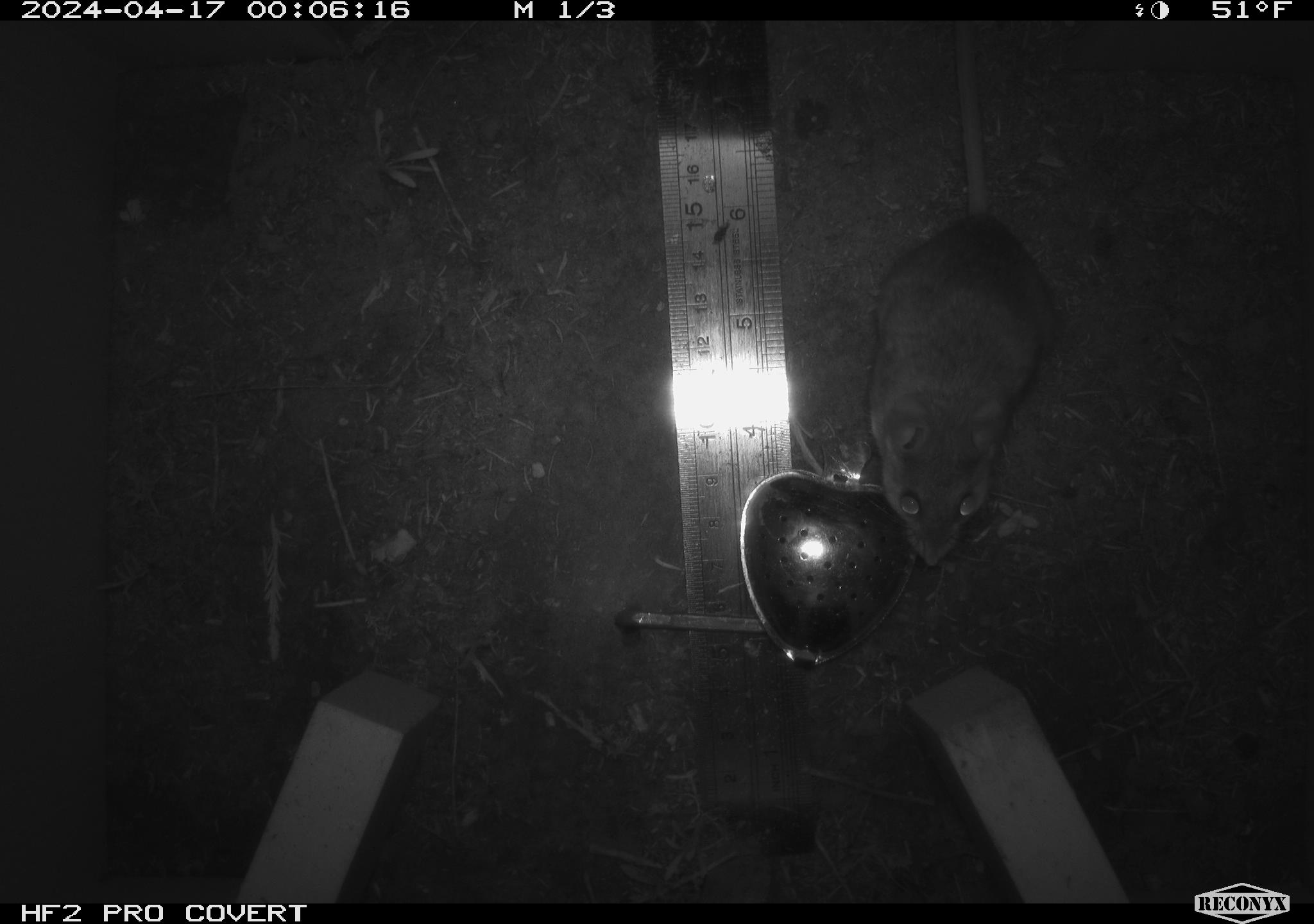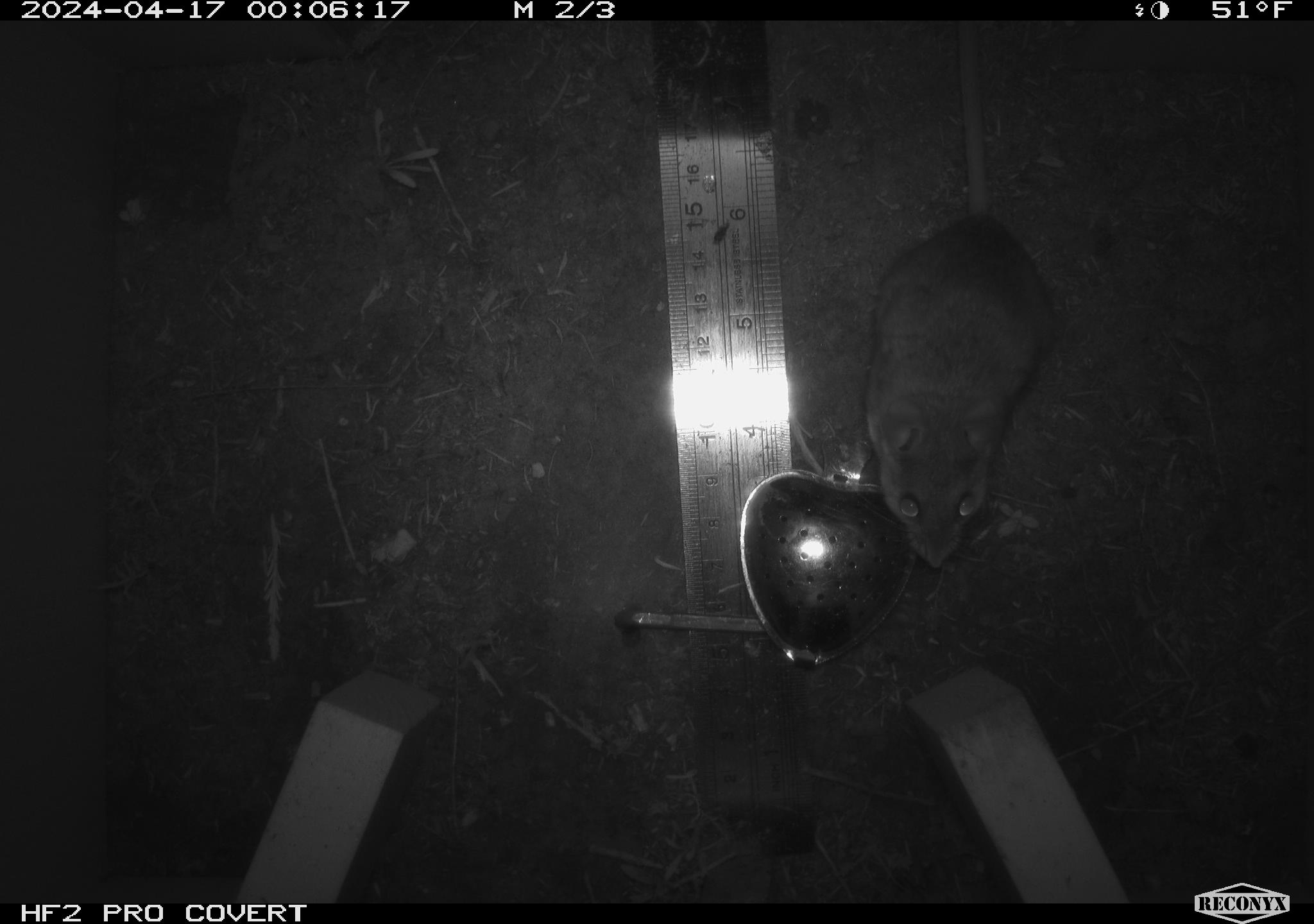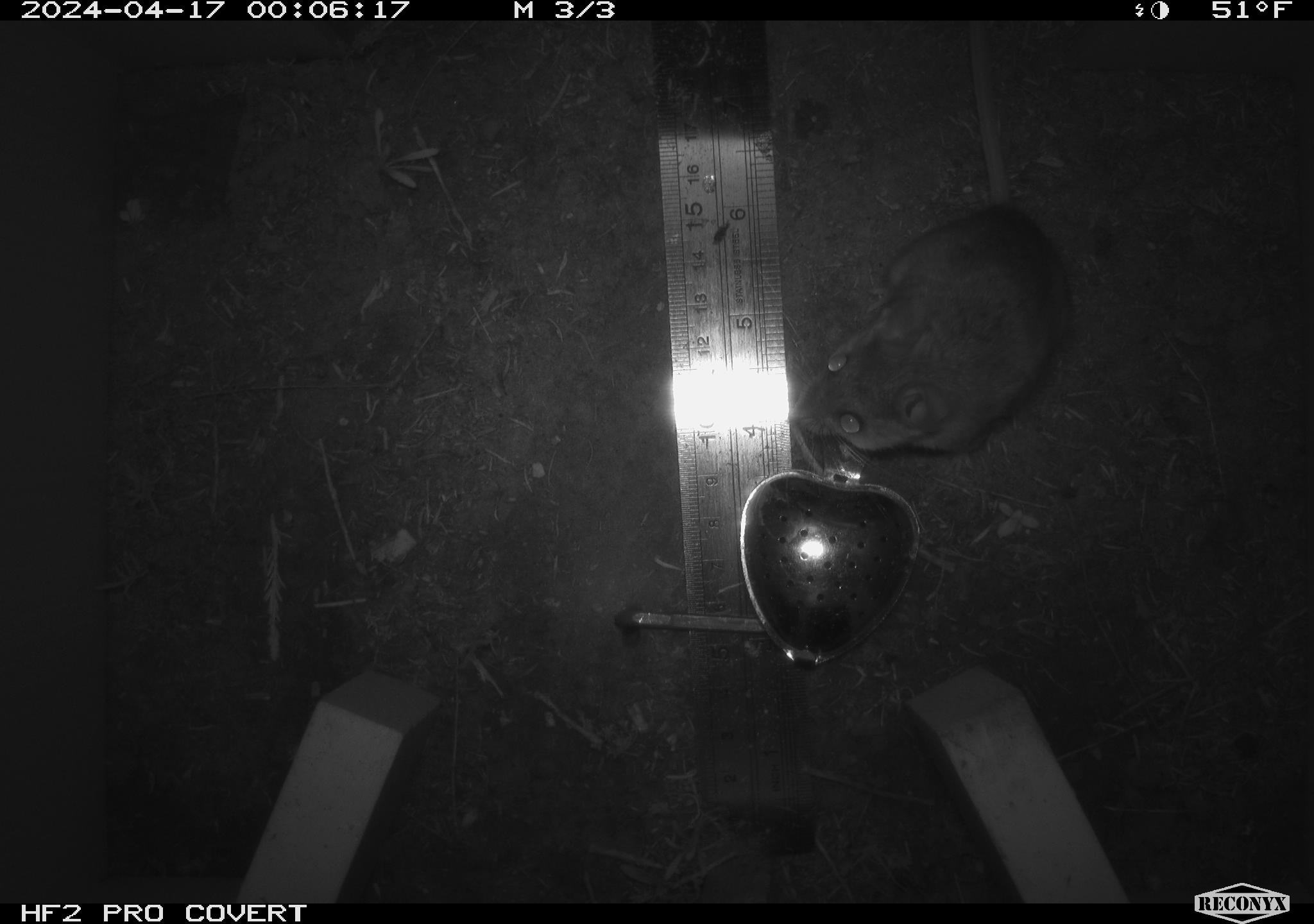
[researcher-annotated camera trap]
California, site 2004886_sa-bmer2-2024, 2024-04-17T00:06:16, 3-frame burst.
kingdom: Animalia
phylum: Chordata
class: Mammalia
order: Rodentia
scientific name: Rodentia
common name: mouse species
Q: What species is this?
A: Mouse species (Rodentia).